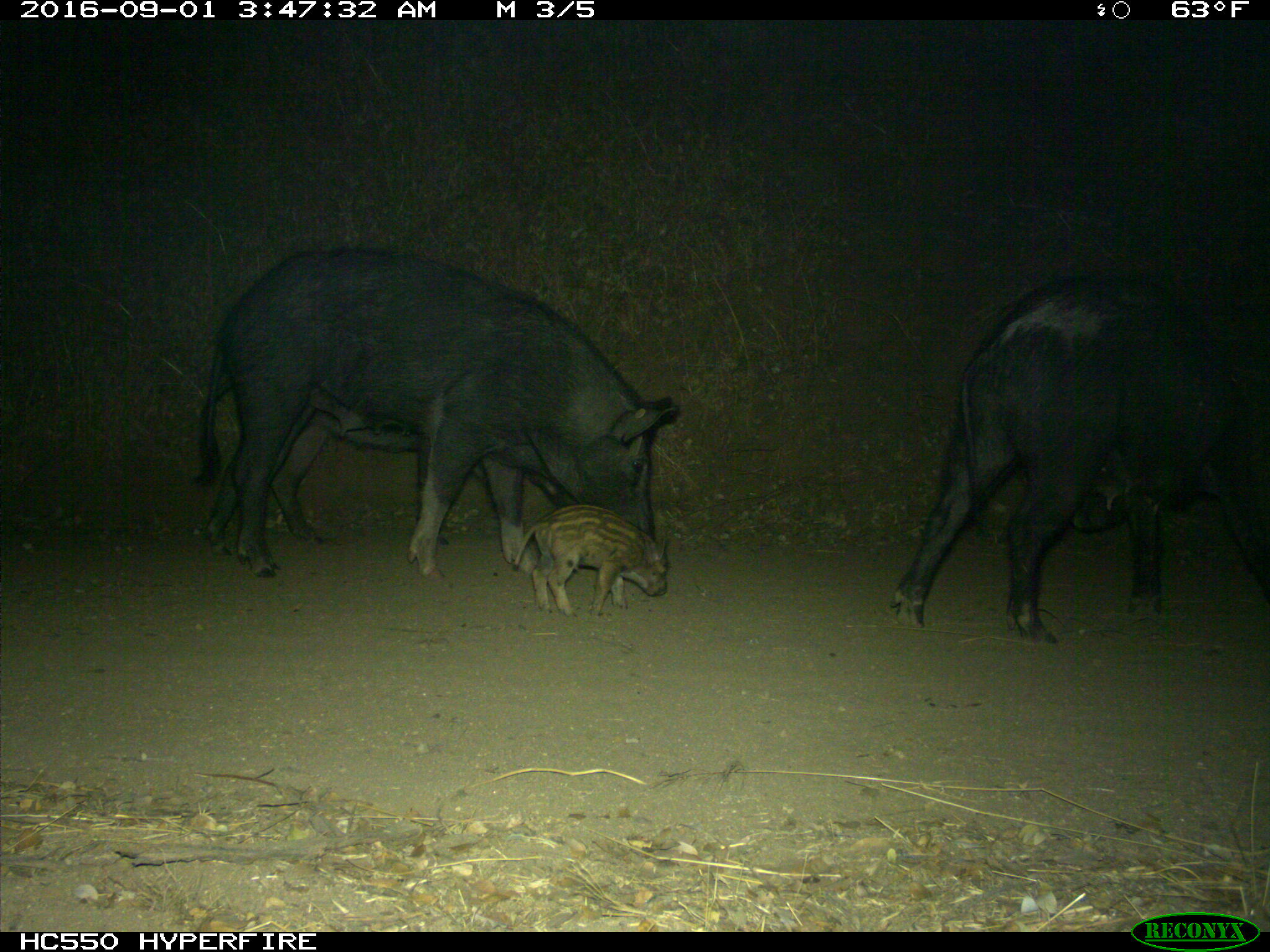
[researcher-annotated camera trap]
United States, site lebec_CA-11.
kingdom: Animalia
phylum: Chordata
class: Mammalia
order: Artiodactyla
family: Suidae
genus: Sus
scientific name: Sus scrofa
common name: wild boar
Sus scrofa (wild boar).